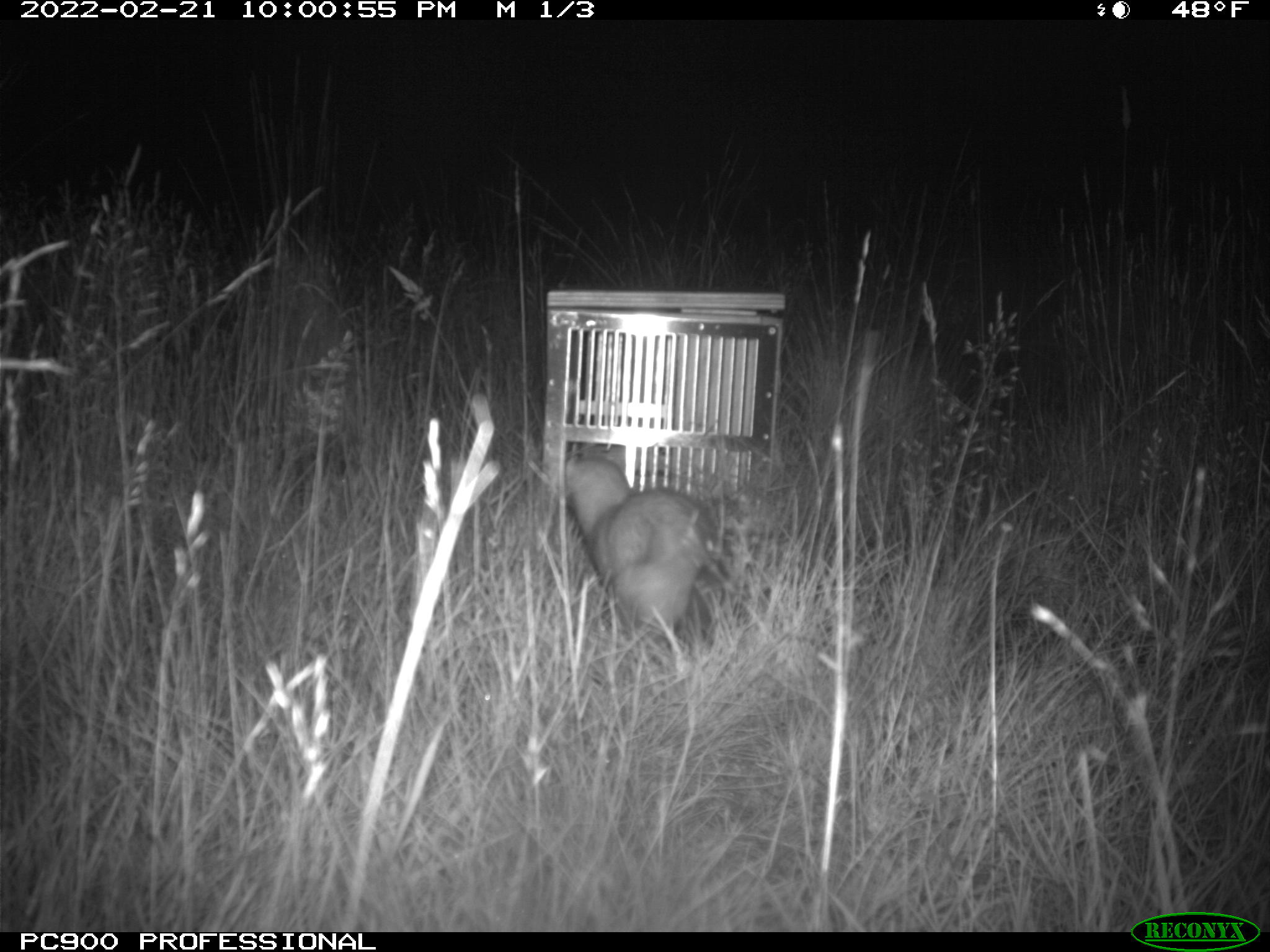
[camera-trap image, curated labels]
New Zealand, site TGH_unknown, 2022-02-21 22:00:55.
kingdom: Animalia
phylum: Chordata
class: Mammalia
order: Carnivora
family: Mustelidae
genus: Mustela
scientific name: Mustela furo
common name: ferret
Ferret (Mustela furo).